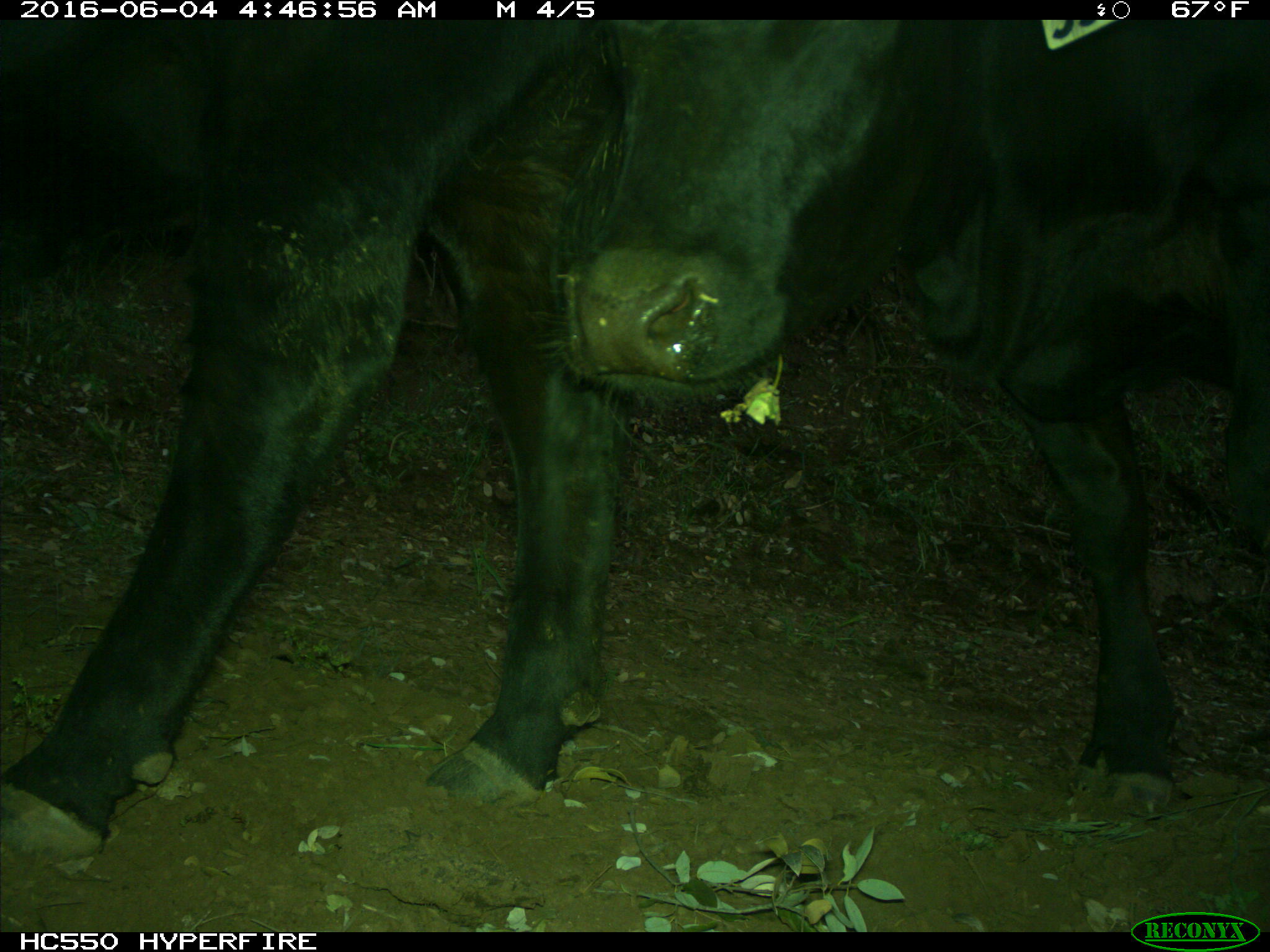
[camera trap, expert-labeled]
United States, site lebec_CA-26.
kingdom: Animalia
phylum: Chordata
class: Mammalia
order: Artiodactyla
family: Bovidae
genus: Bos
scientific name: Bos taurus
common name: domestic cow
Bos taurus (domestic cow).